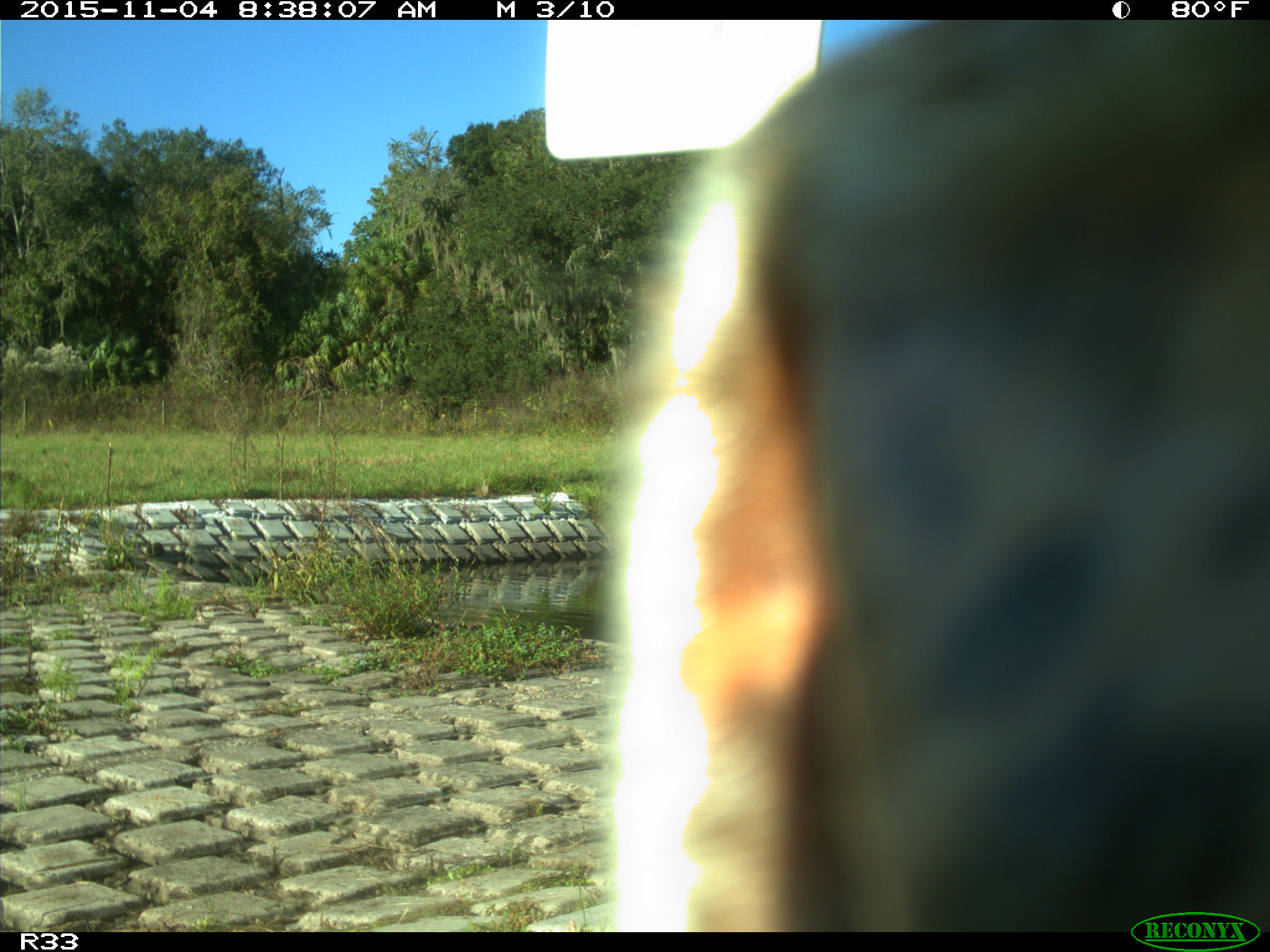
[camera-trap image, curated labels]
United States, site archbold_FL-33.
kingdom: Animalia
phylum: Chordata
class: Mammalia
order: Artiodactyla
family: Bovidae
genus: Bos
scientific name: Bos taurus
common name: domestic cow